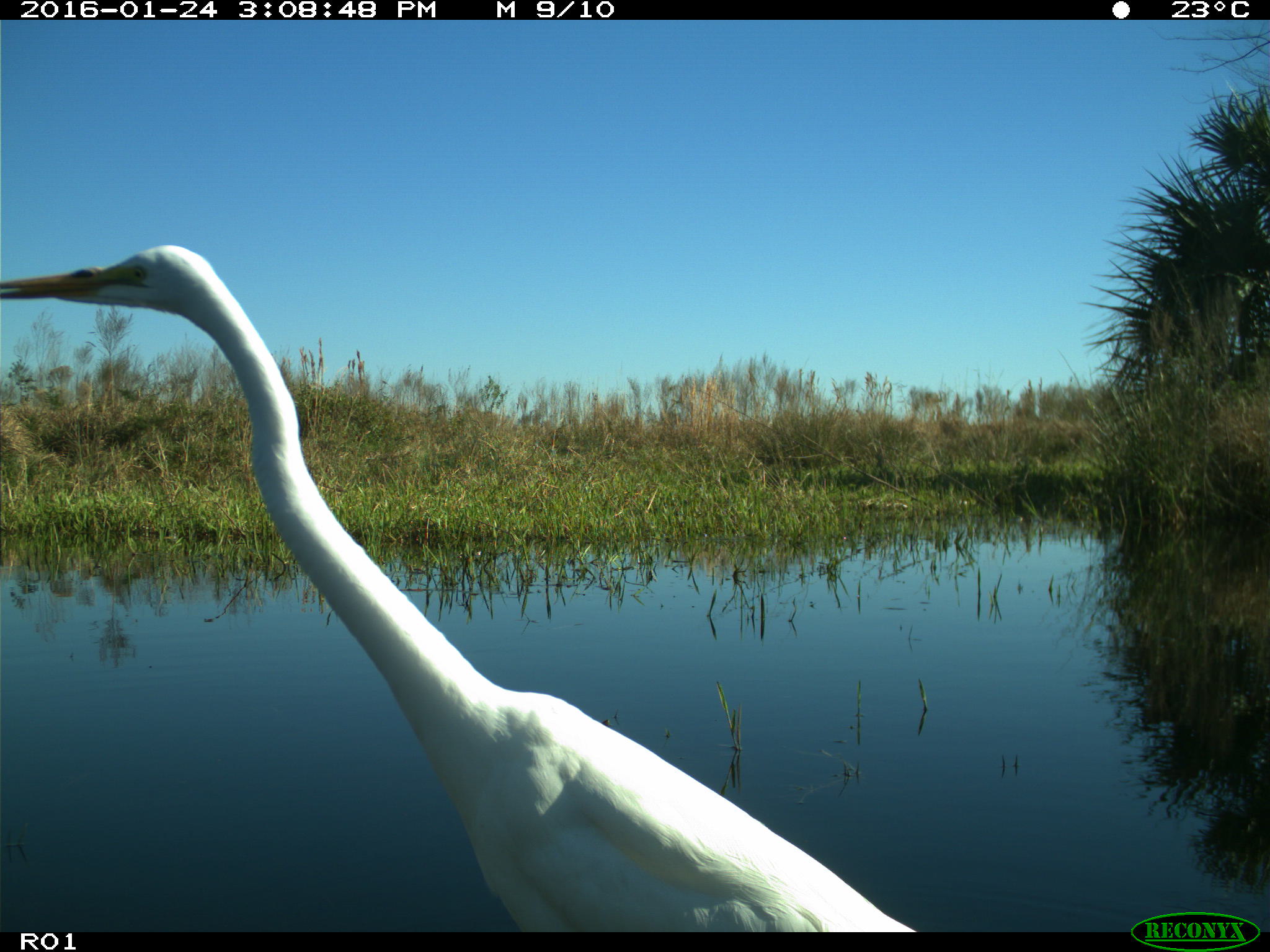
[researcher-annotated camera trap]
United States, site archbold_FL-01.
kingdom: Animalia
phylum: Chordata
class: Aves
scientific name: Aves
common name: birds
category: unidentified bird